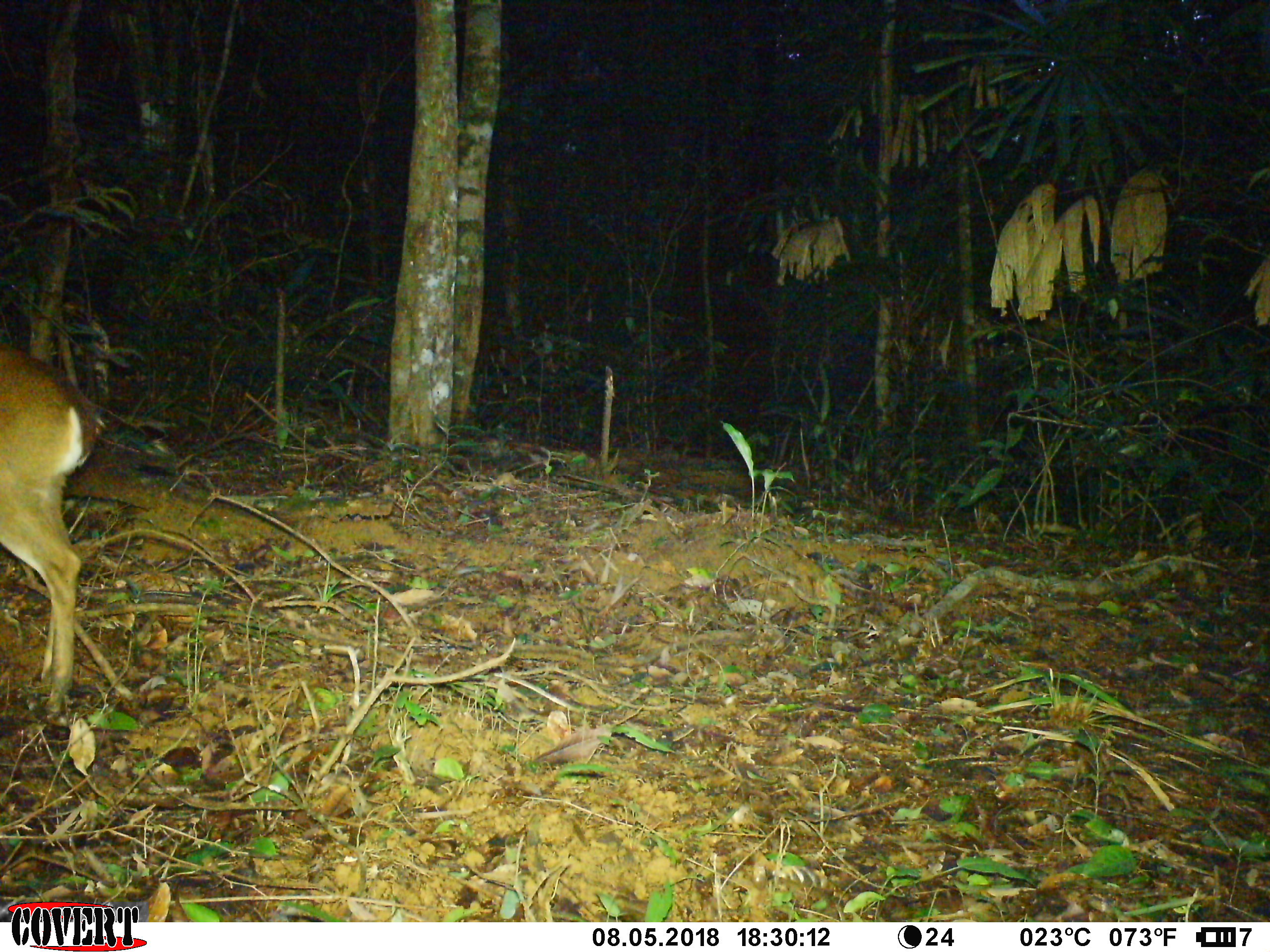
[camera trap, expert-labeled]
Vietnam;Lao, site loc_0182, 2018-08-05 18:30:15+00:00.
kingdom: Animalia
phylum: Chordata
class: Mammalia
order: Artiodactyla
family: Cervidae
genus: Muntiacus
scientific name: Muntiacus vuquangensis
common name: large-antlered muntjac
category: large antlered muntjac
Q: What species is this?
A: Large antlered muntjac (large-antlered muntjac) (Muntiacus vuquangensis).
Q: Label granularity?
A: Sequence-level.